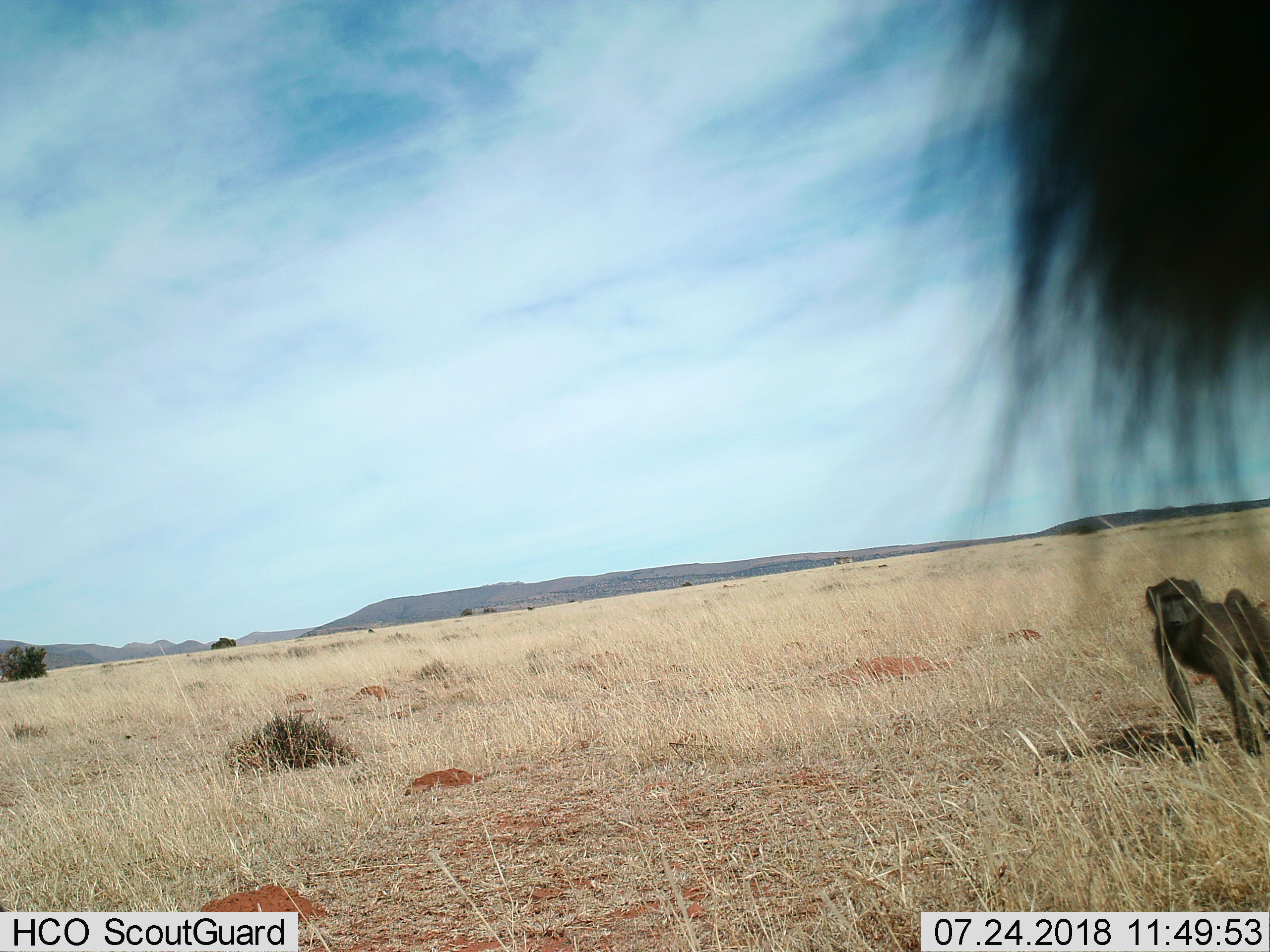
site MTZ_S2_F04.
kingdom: Animalia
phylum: Chordata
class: Mammalia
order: Primates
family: Cercopithecidae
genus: Papio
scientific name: Papio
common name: baboon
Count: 2.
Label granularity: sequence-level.